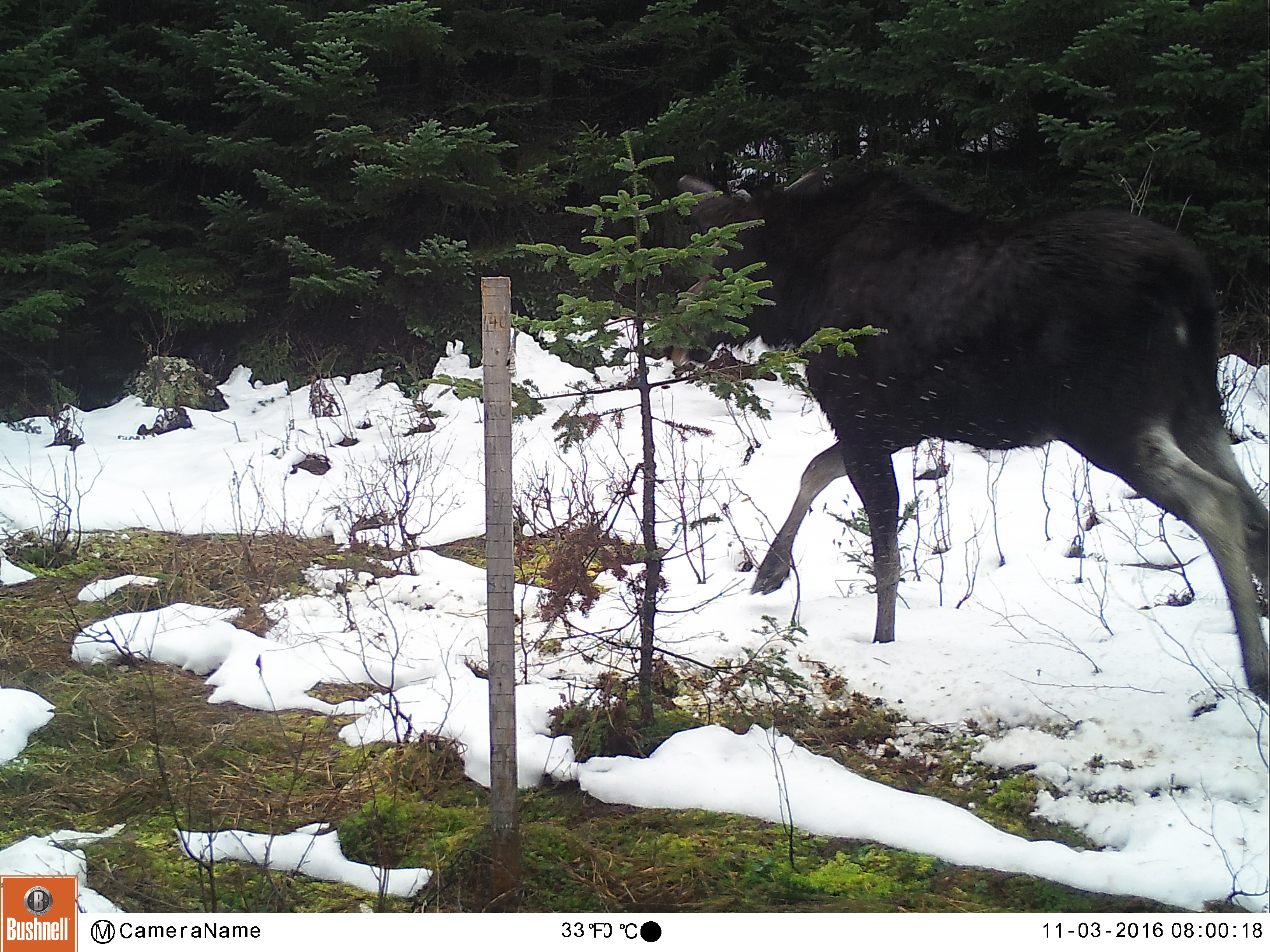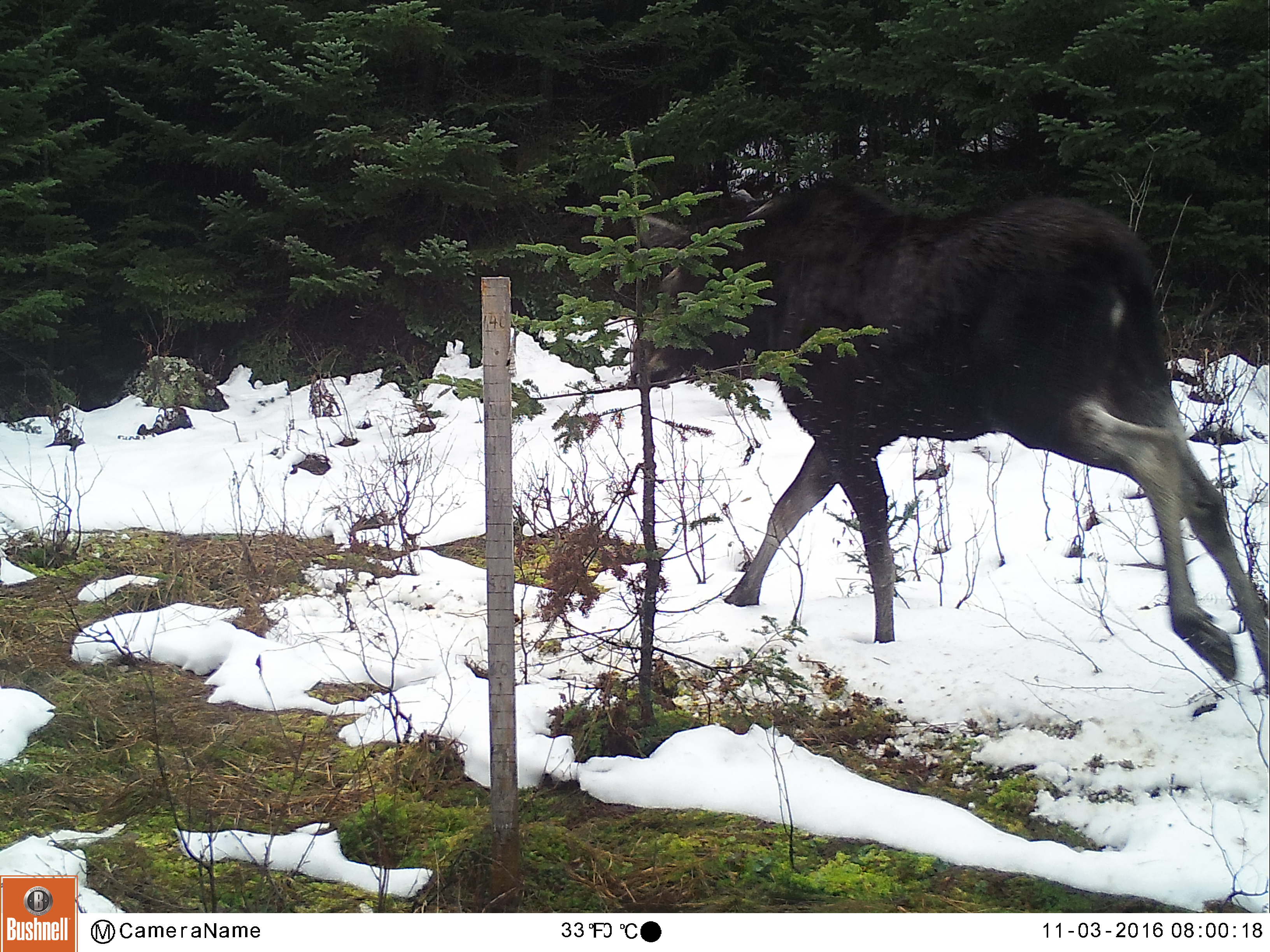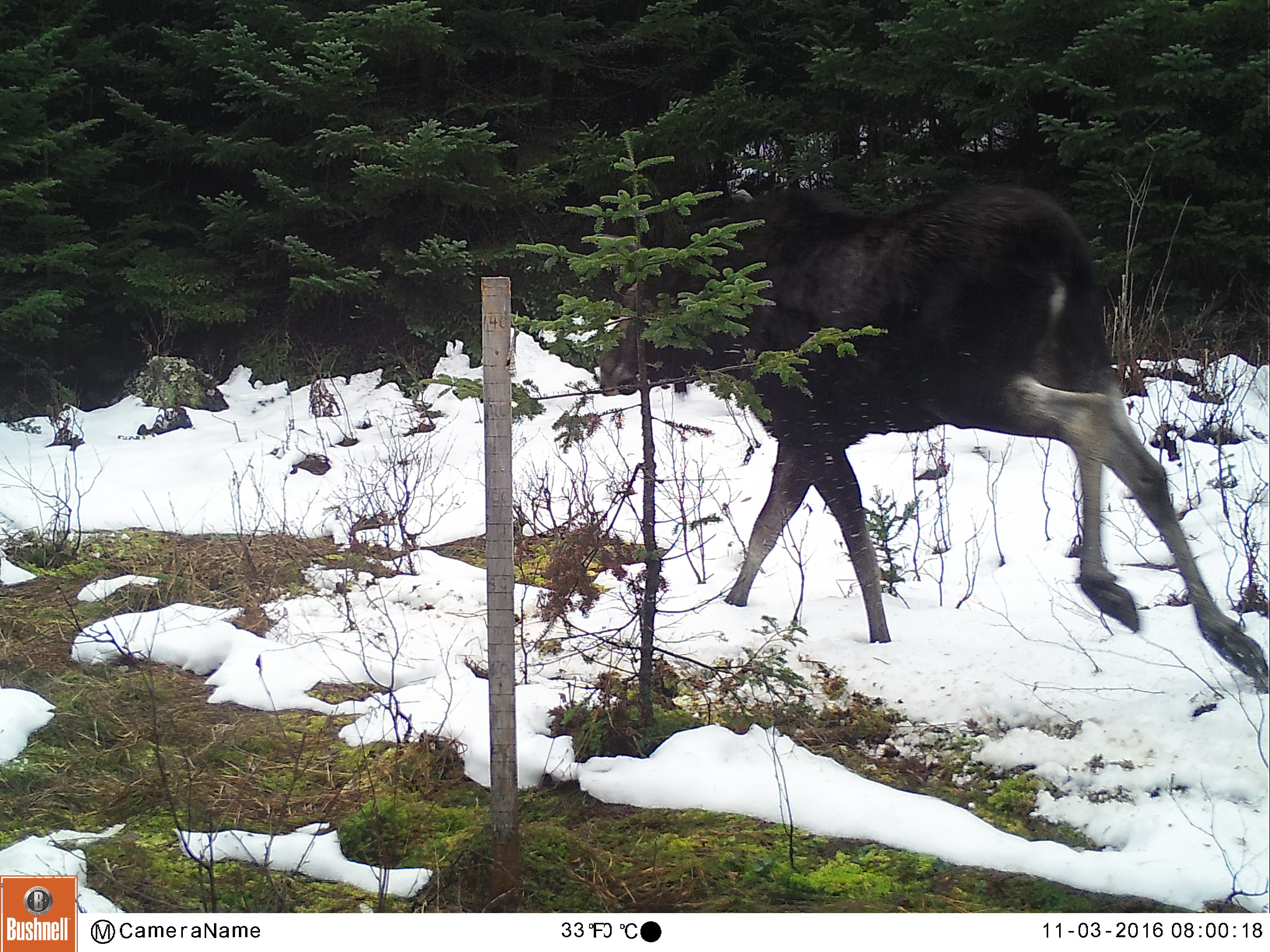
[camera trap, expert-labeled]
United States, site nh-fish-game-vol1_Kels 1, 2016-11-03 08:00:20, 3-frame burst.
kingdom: Animalia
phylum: Chordata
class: Mammalia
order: Artiodactyla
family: Cervidae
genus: Alces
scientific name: Alces alces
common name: moose